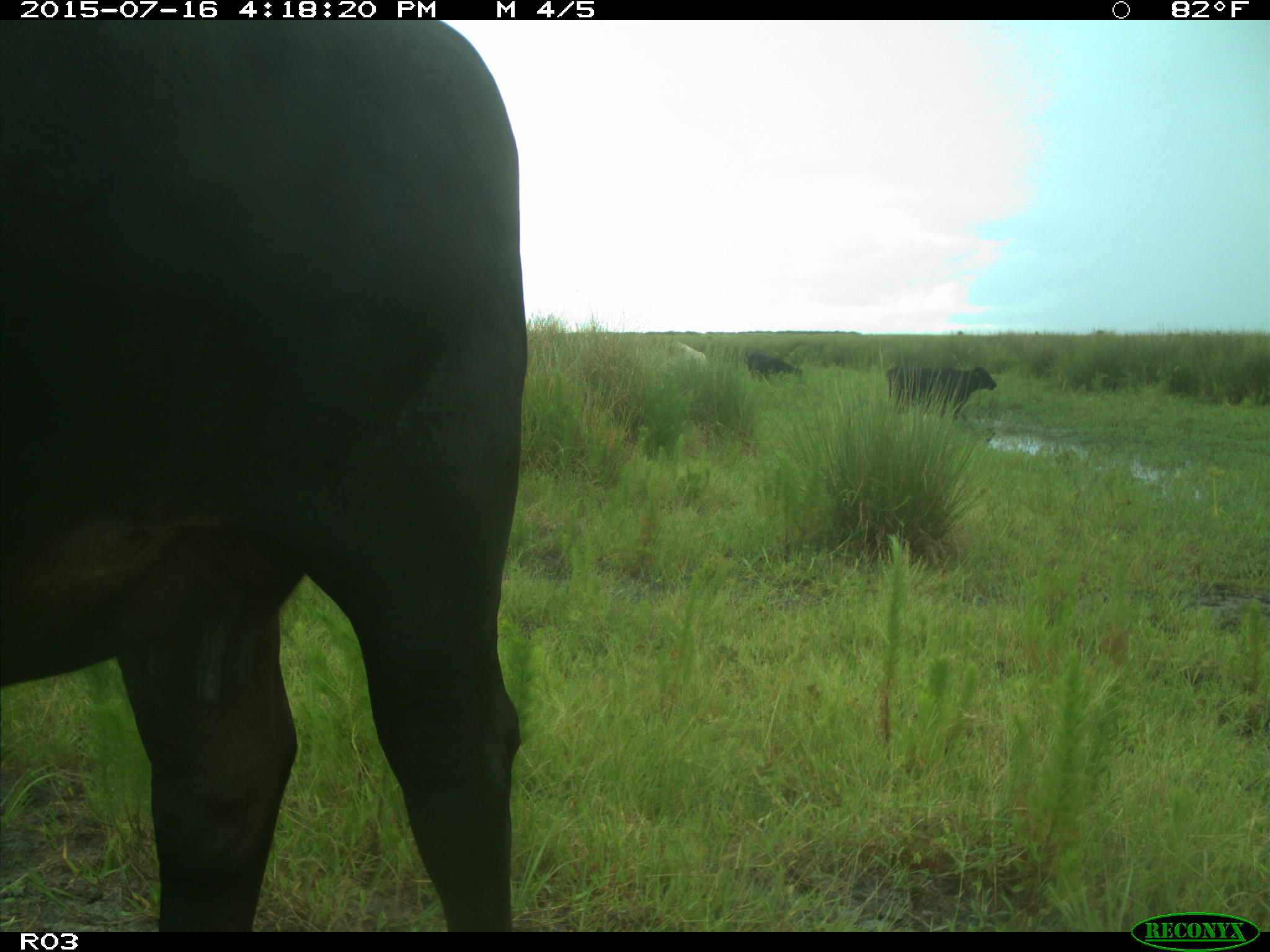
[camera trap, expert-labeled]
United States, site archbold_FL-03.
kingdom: Animalia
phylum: Chordata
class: Mammalia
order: Artiodactyla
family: Bovidae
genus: Bos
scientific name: Bos taurus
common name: domestic cow